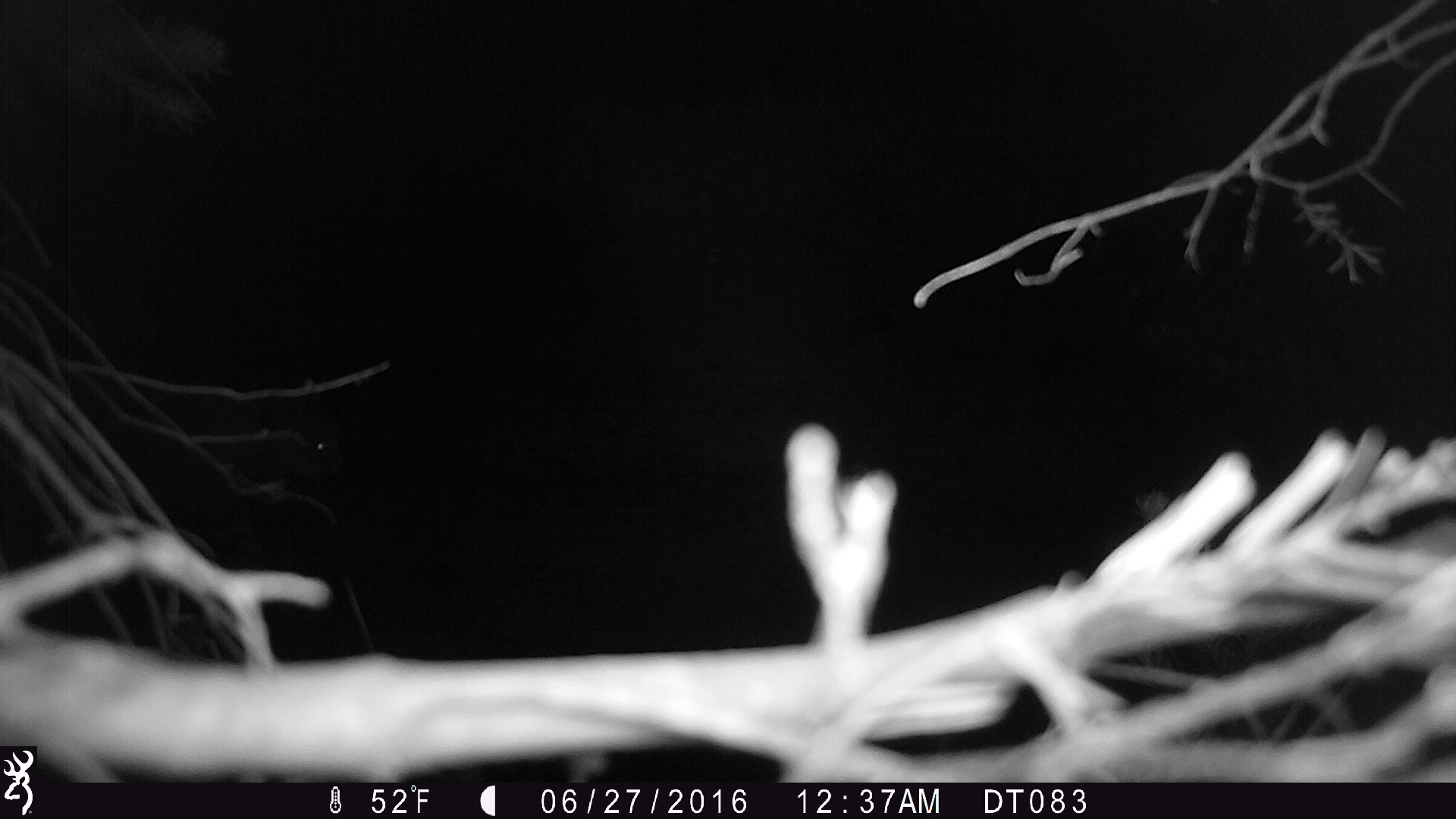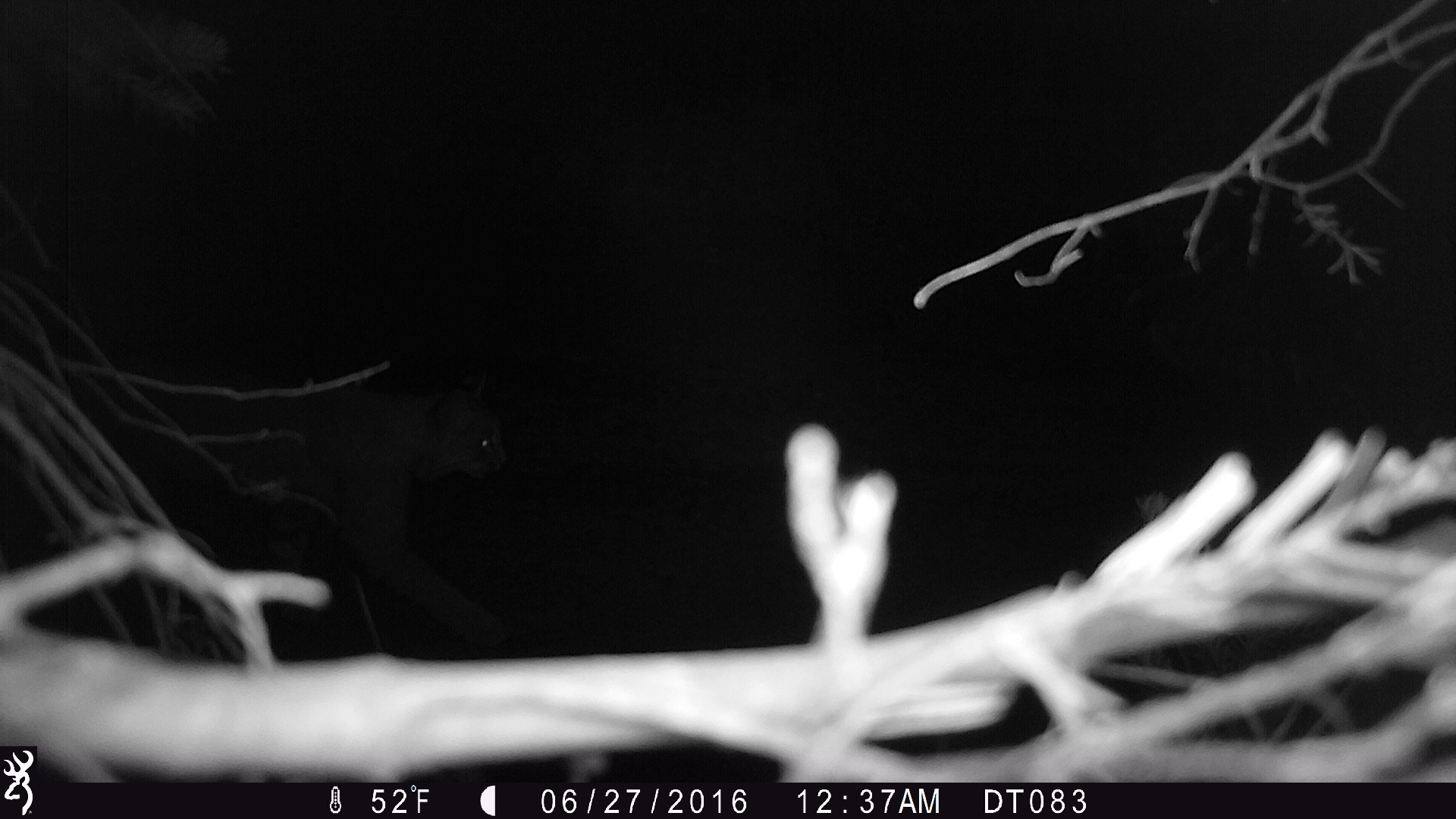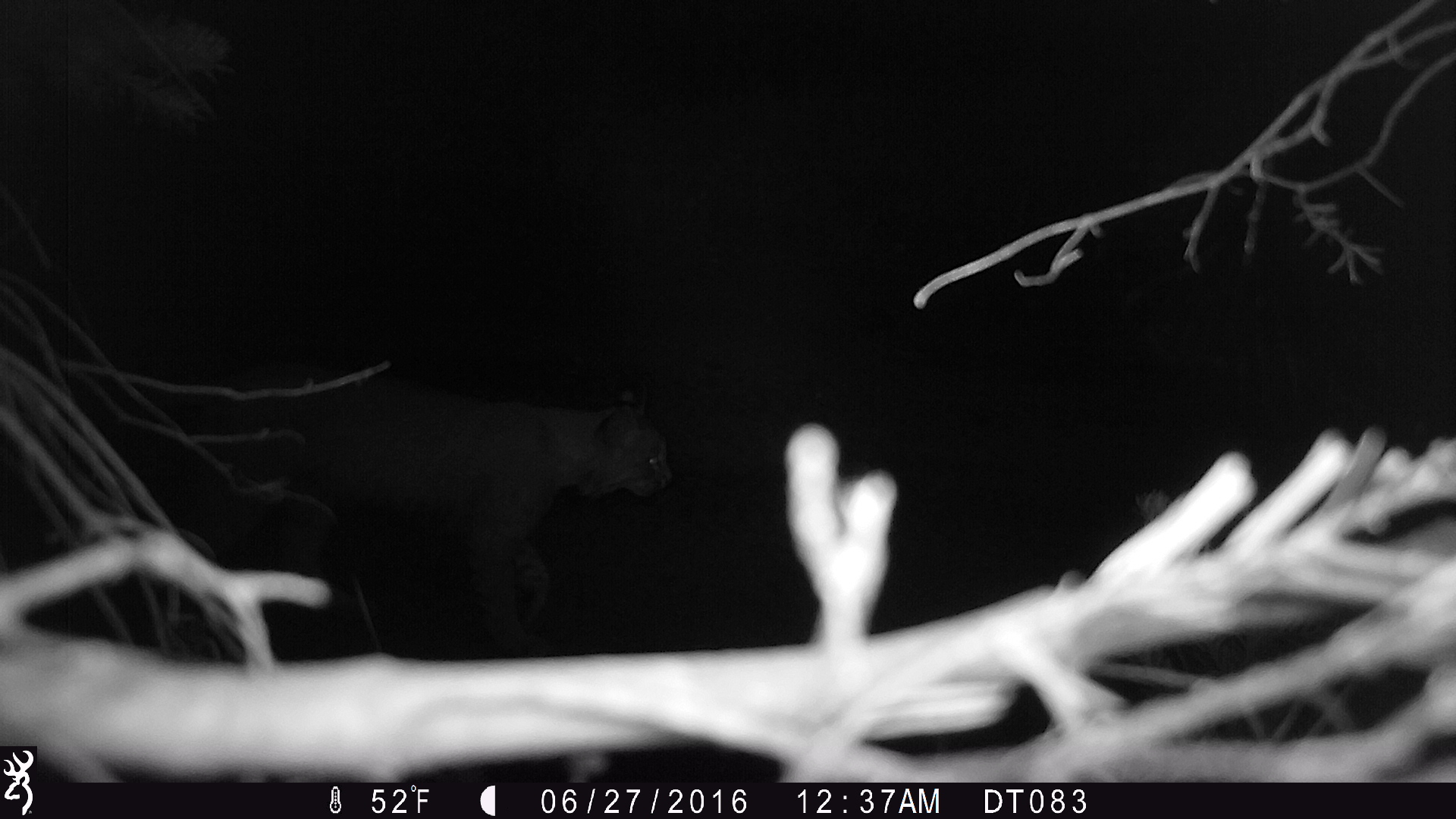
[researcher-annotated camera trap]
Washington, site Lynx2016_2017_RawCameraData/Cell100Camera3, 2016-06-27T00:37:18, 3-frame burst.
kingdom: Animalia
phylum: Chordata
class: Mammalia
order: Carnivora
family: Felidae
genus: Lynx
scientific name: Lynx rufus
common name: bobcat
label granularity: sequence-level